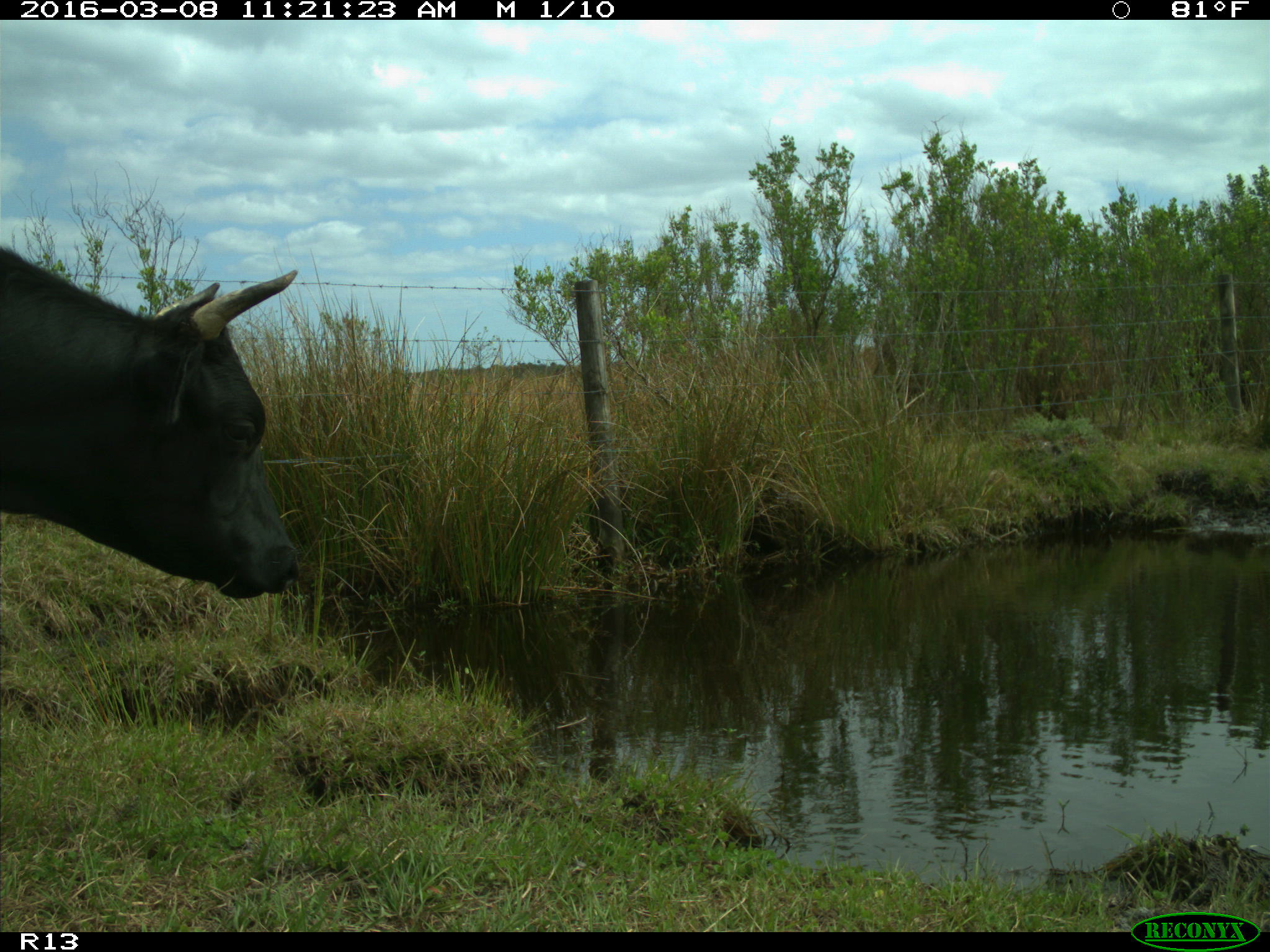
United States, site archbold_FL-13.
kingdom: Animalia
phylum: Chordata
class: Mammalia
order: Artiodactyla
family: Bovidae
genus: Bos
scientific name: Bos taurus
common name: domestic cow